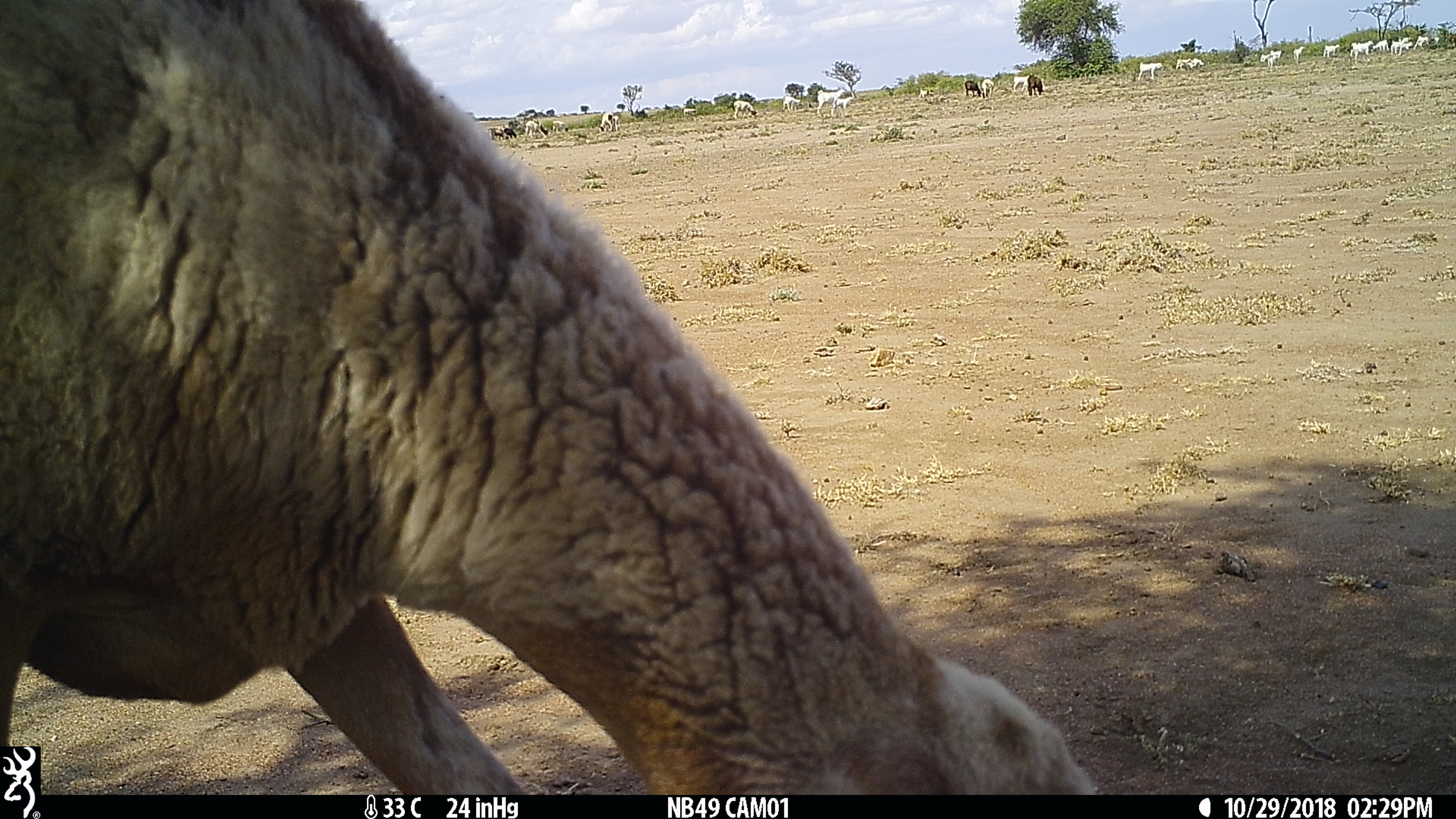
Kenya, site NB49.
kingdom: Animalia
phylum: Chordata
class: Mammalia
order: Artiodactyla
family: Bovidae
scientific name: Bovidae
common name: sheep or goat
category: shoat